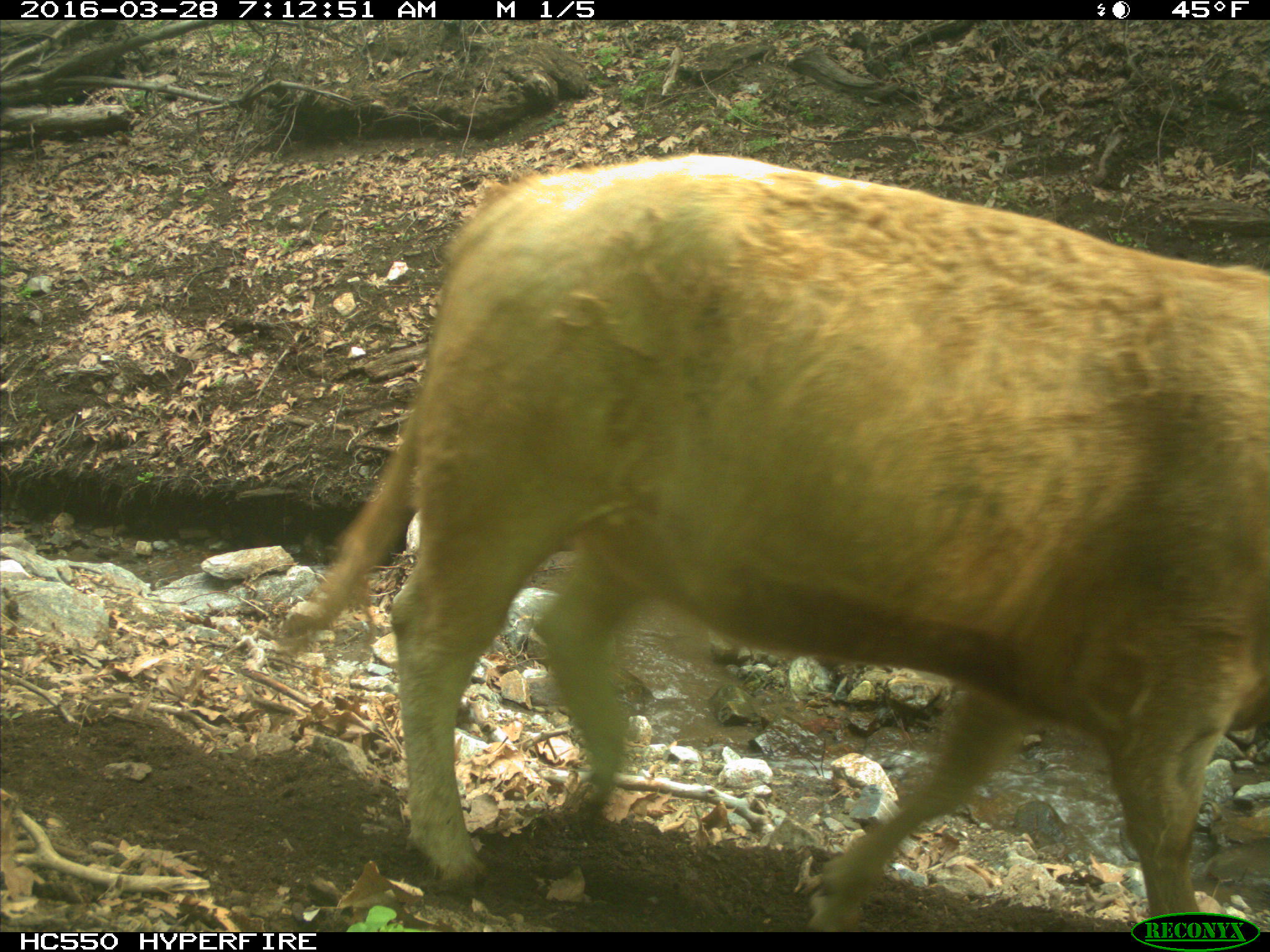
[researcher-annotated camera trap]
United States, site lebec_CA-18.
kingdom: Animalia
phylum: Chordata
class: Mammalia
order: Artiodactyla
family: Bovidae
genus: Bos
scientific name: Bos taurus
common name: domestic cow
Bos taurus (domestic cow).